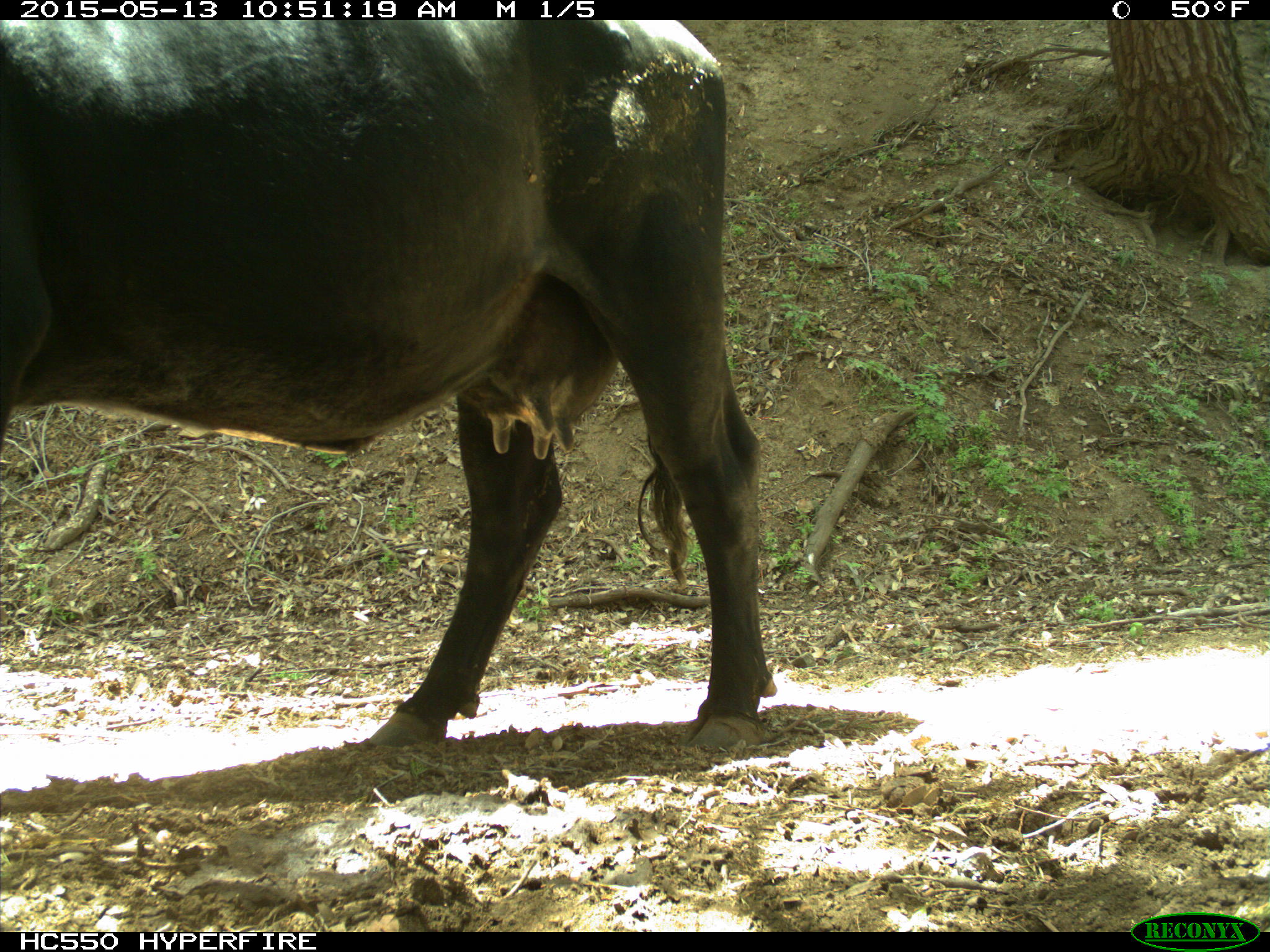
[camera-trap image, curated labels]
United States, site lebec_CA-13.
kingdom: Animalia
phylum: Chordata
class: Mammalia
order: Artiodactyla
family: Bovidae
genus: Bos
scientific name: Bos taurus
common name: domestic cow